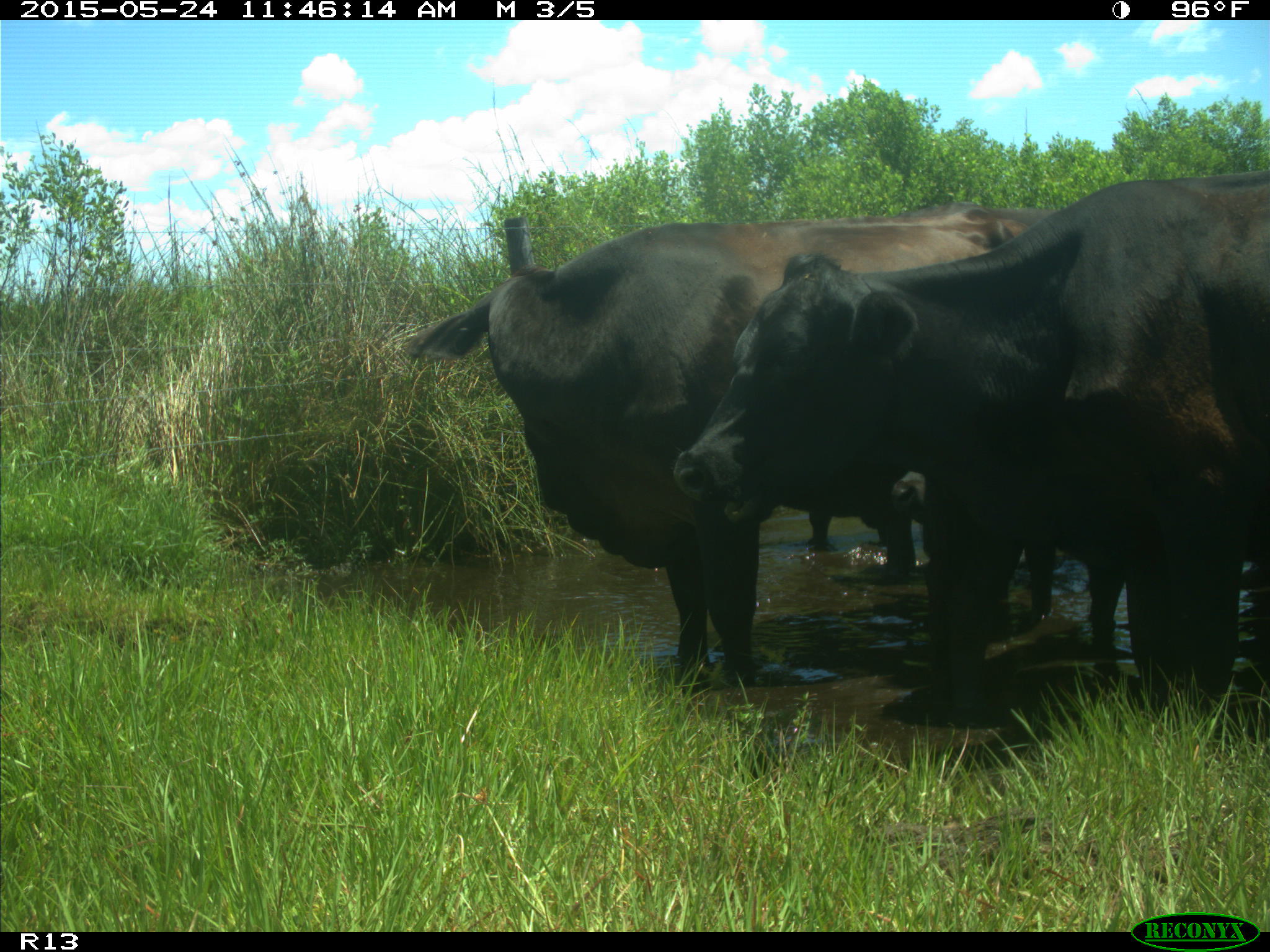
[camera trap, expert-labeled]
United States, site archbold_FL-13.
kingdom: Animalia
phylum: Chordata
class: Mammalia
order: Artiodactyla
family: Bovidae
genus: Bos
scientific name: Bos taurus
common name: domestic cow